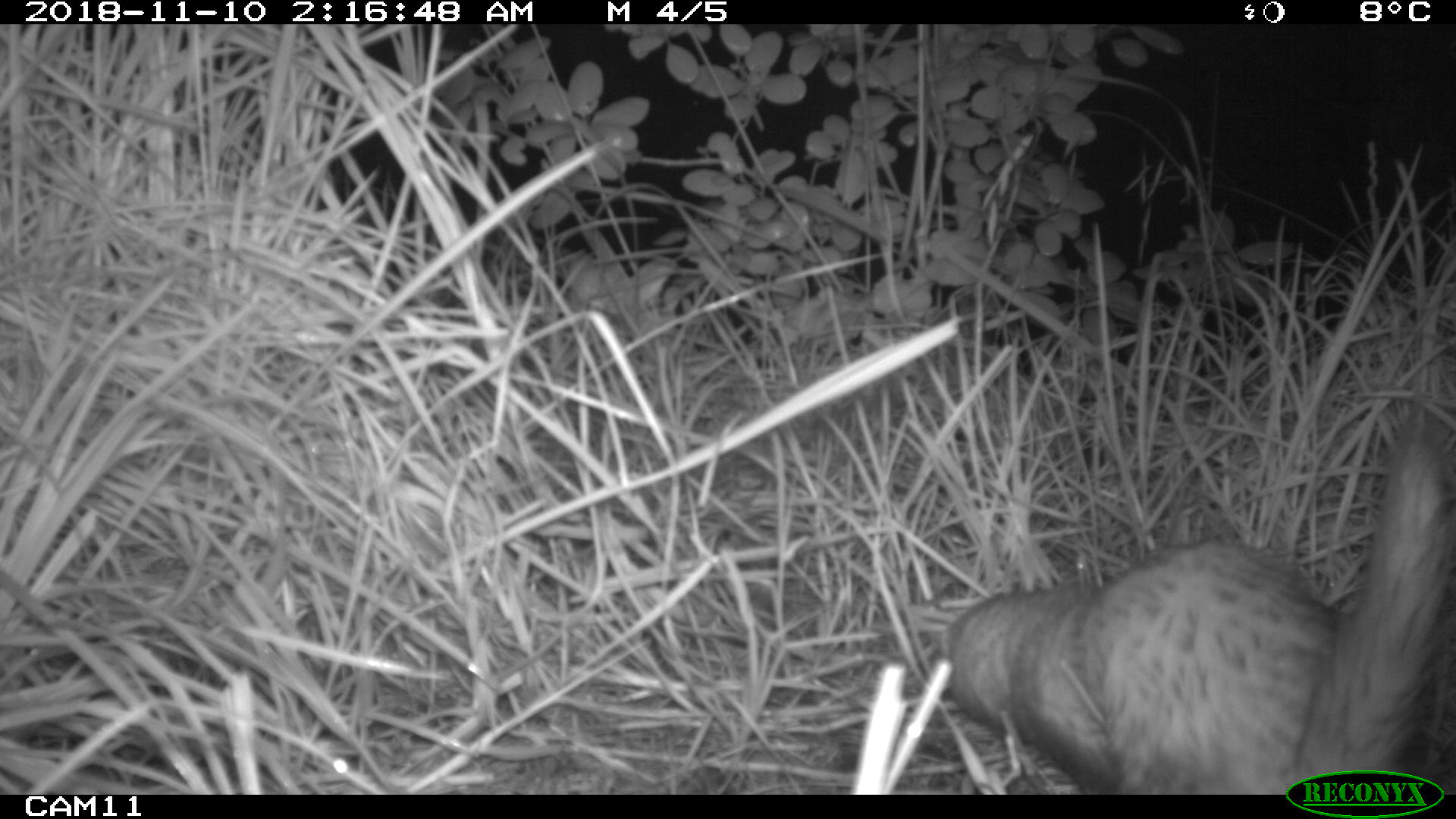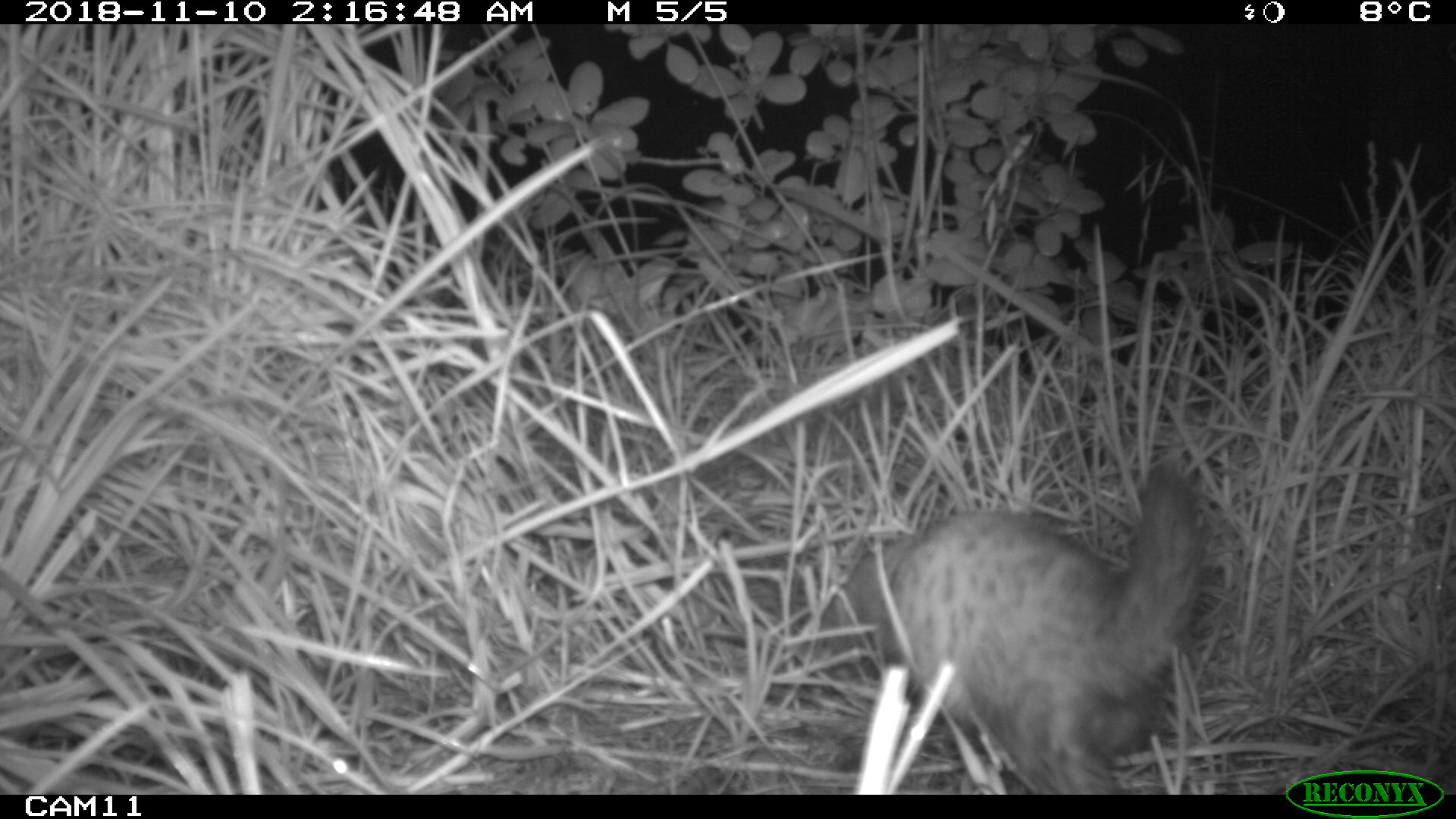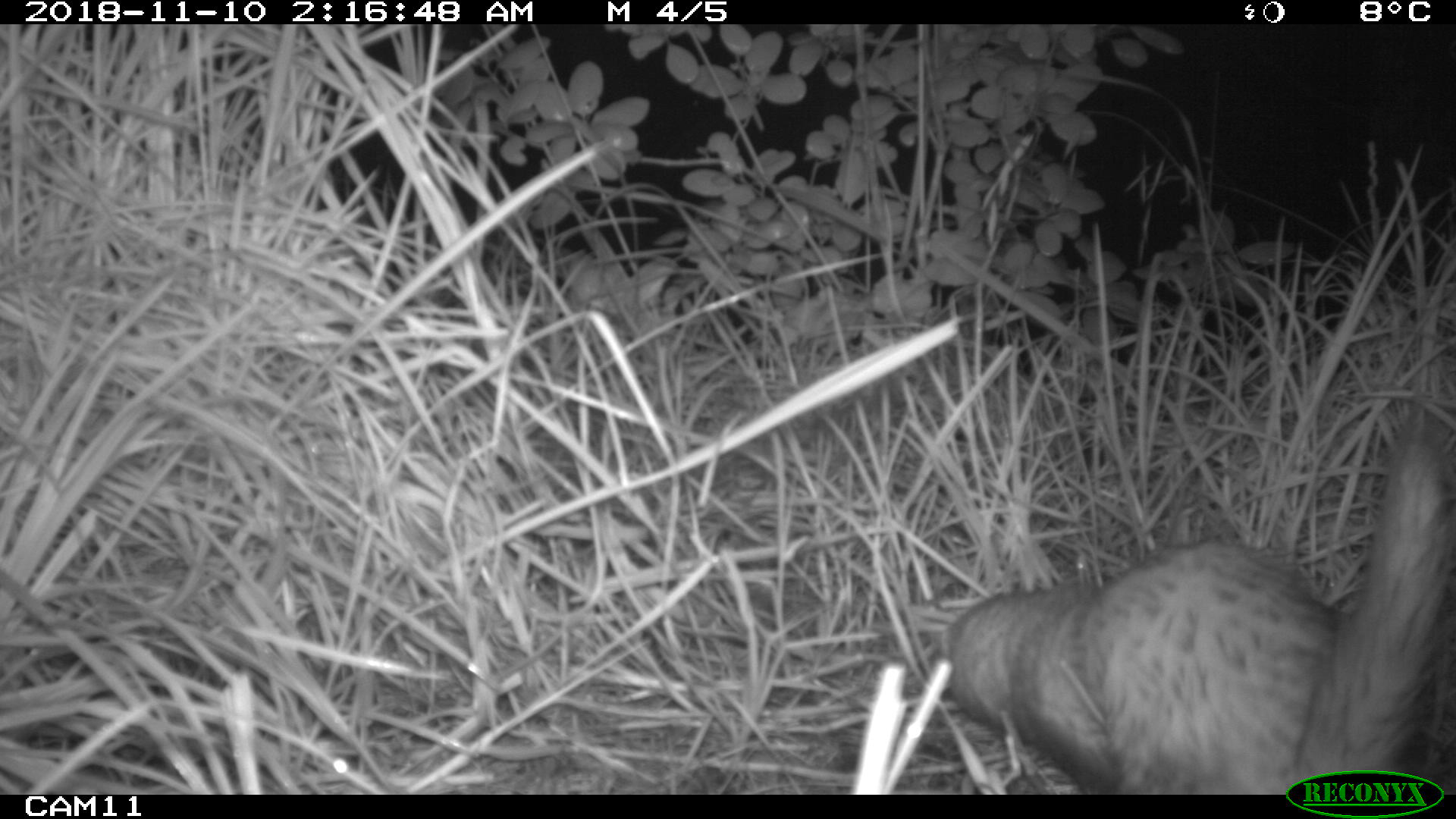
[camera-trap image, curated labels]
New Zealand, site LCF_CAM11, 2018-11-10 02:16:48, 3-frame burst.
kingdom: Animalia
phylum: Chordata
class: Mammalia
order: Carnivora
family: Mustelidae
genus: Mustela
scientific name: Mustela furo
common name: ferret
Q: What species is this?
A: Ferret (Mustela furo).